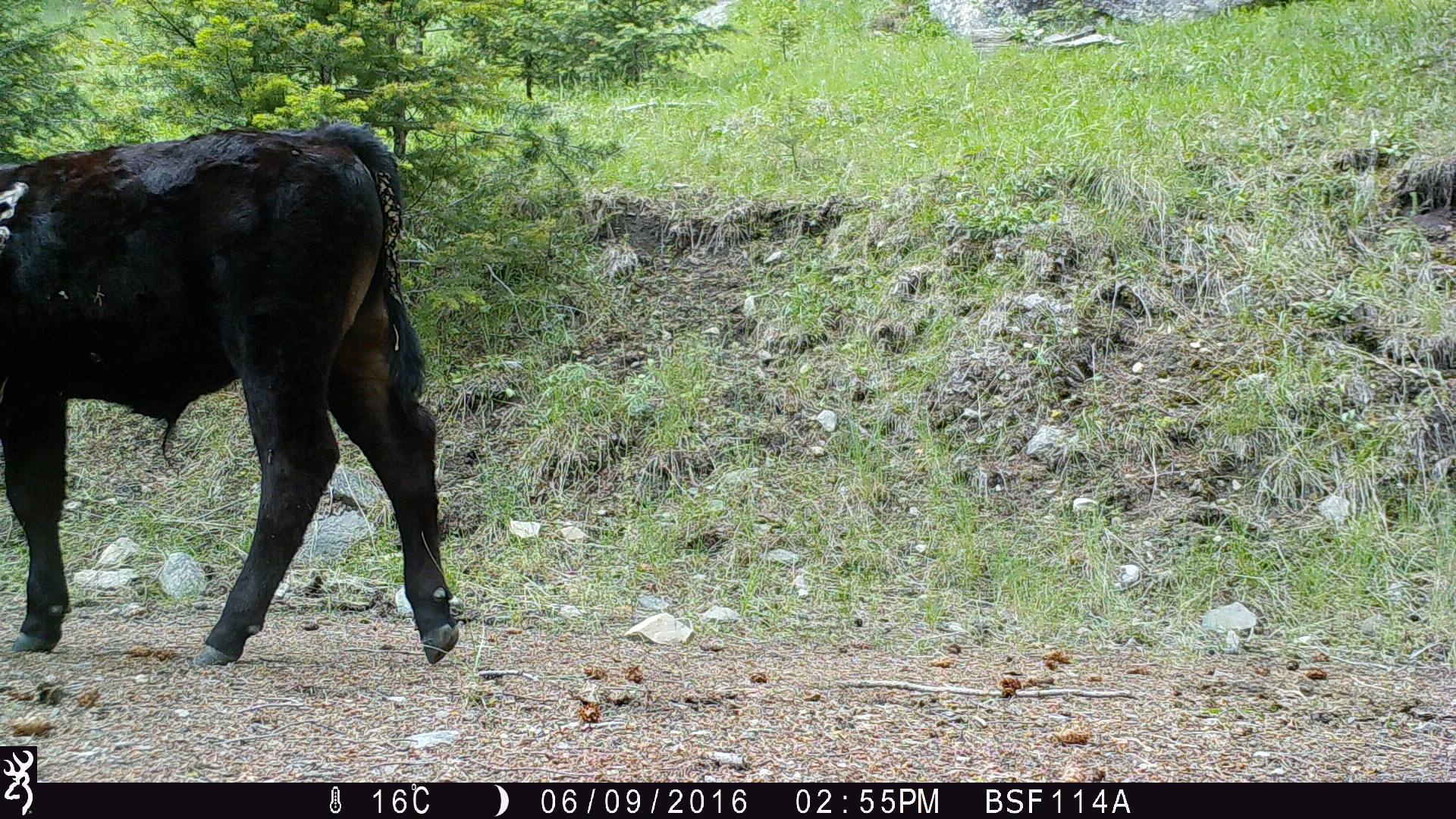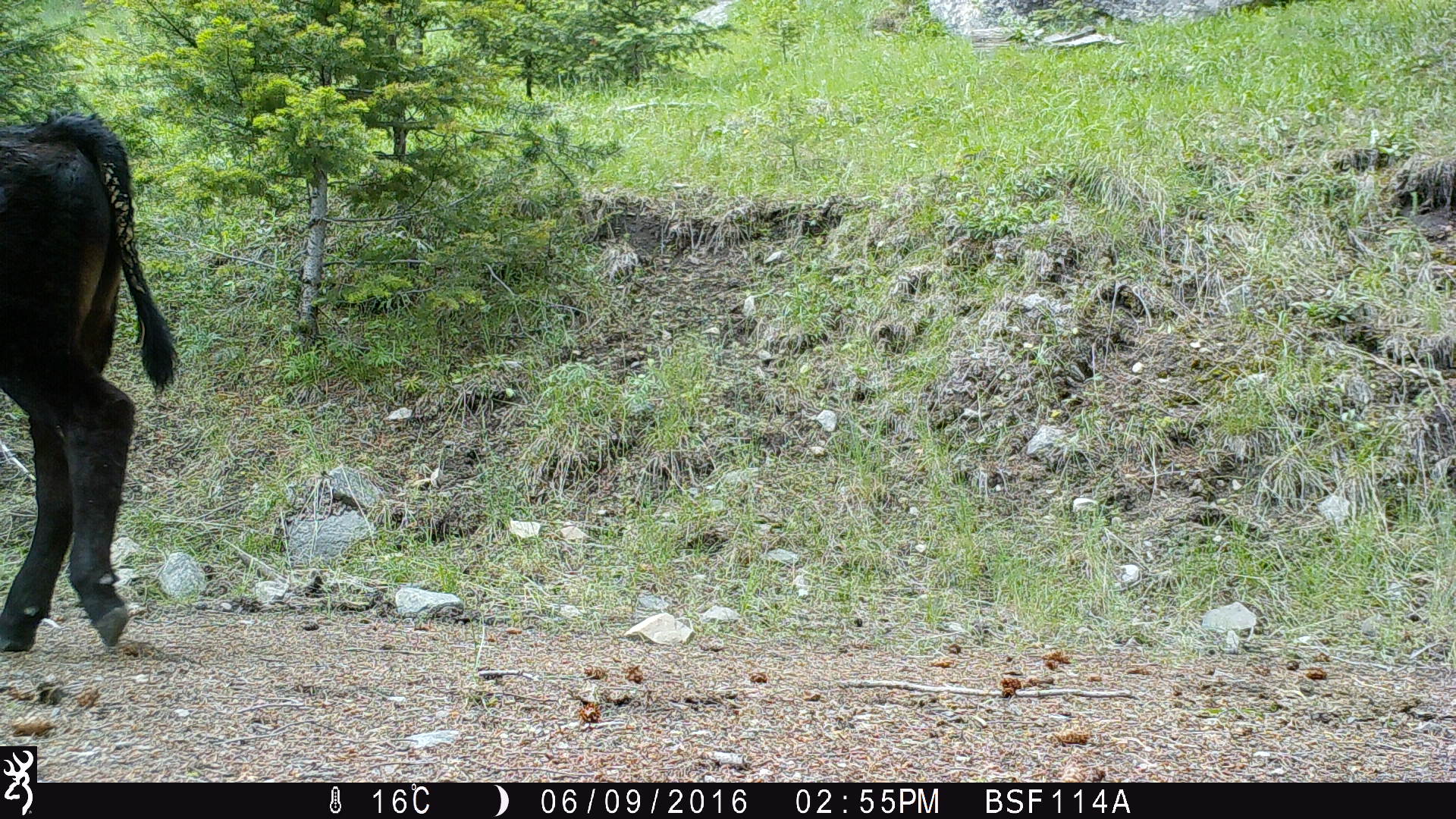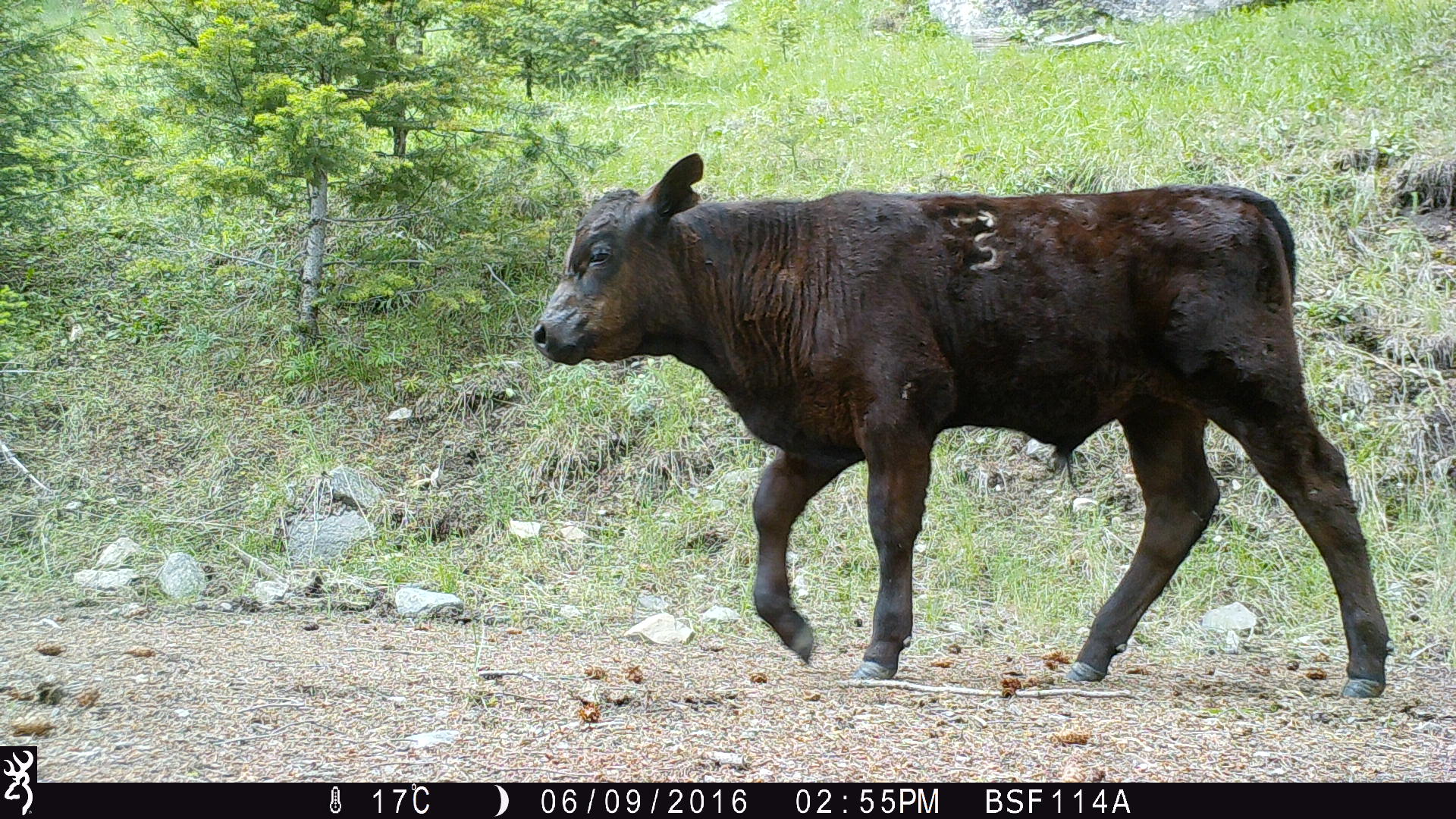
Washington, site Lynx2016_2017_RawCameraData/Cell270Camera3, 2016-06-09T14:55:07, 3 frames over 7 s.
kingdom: Animalia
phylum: Chordata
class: Mammalia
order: Artiodactyla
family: Bovidae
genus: Bos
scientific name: Bos taurus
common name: domestic cattle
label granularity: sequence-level